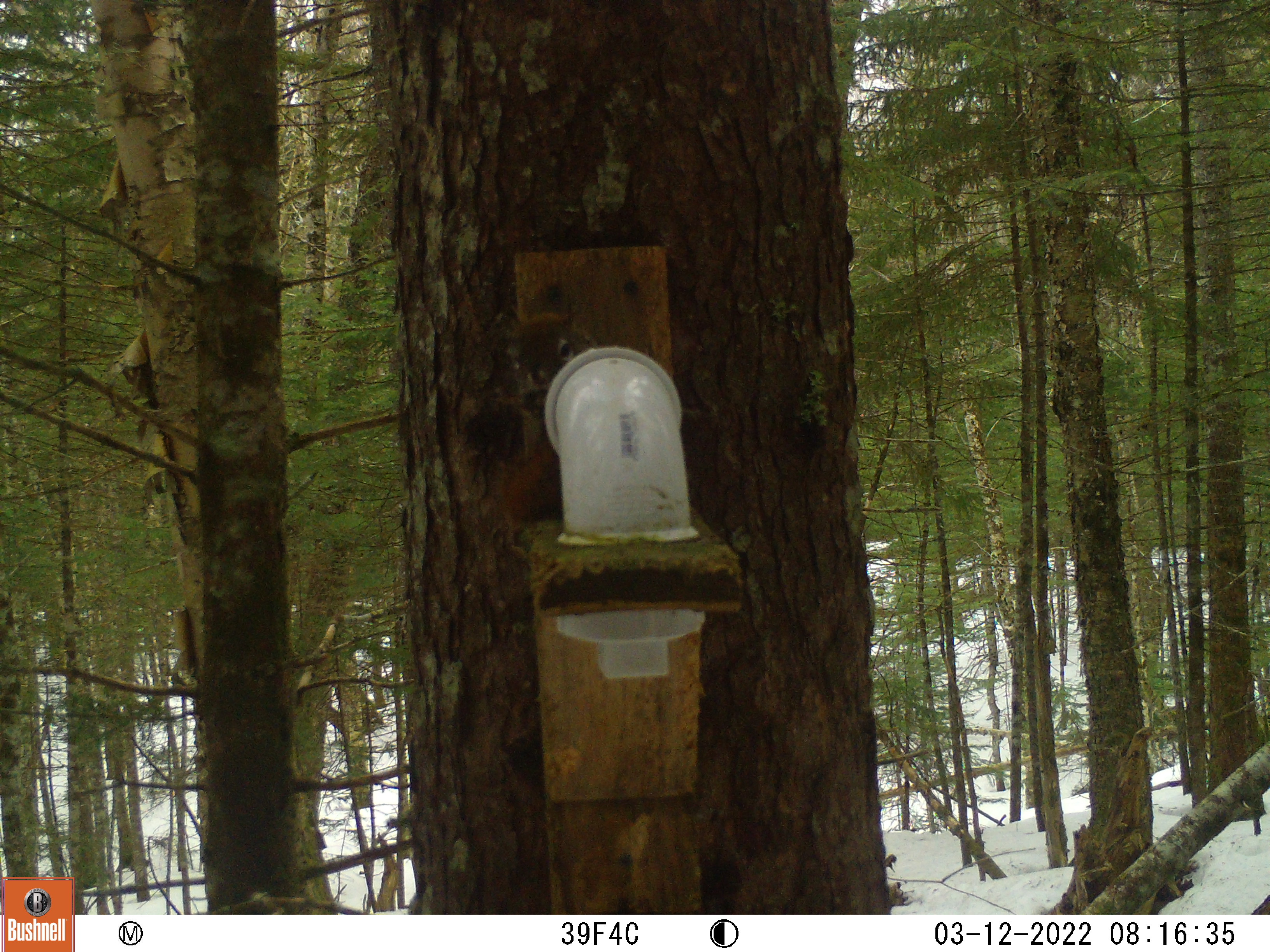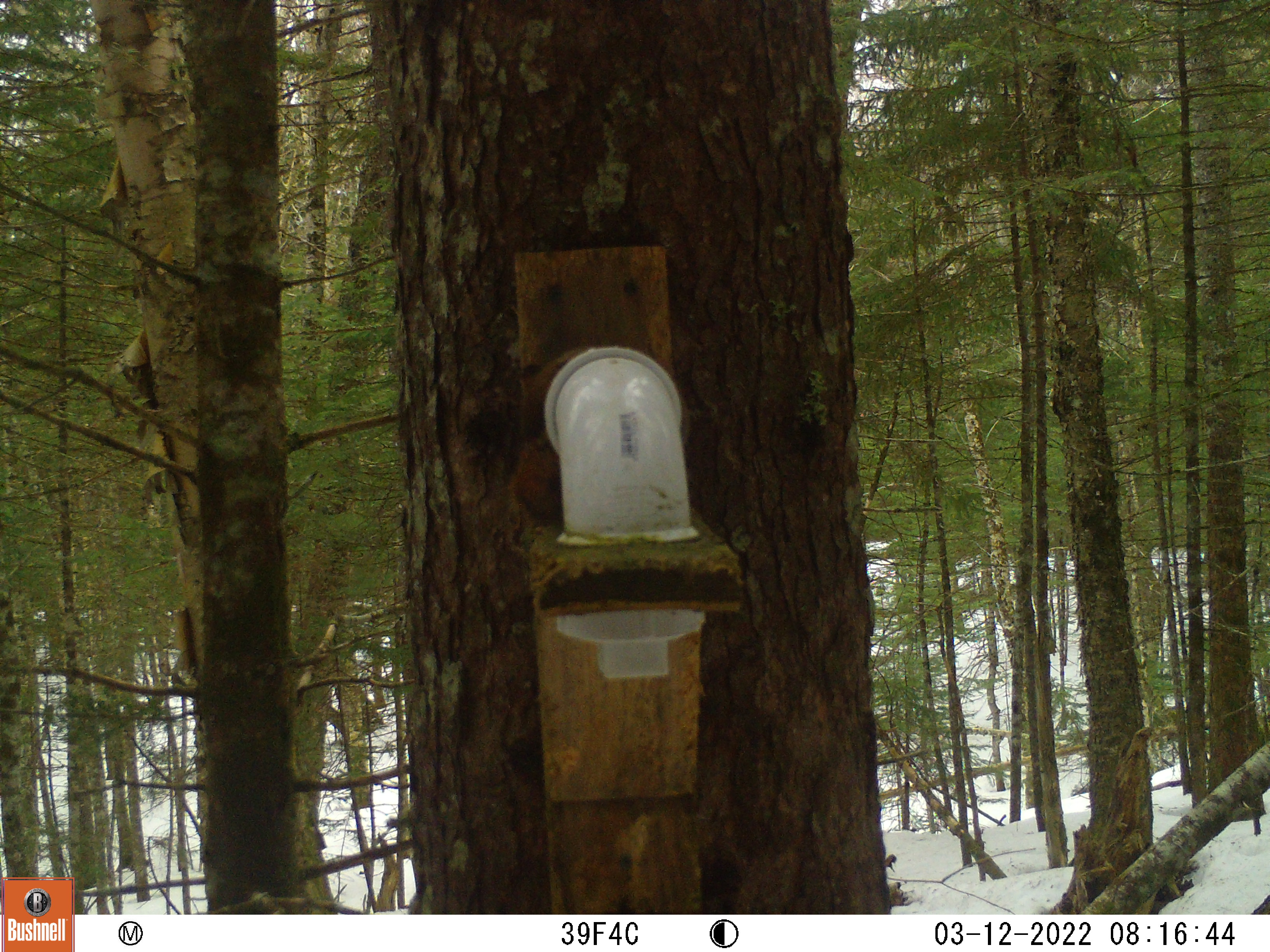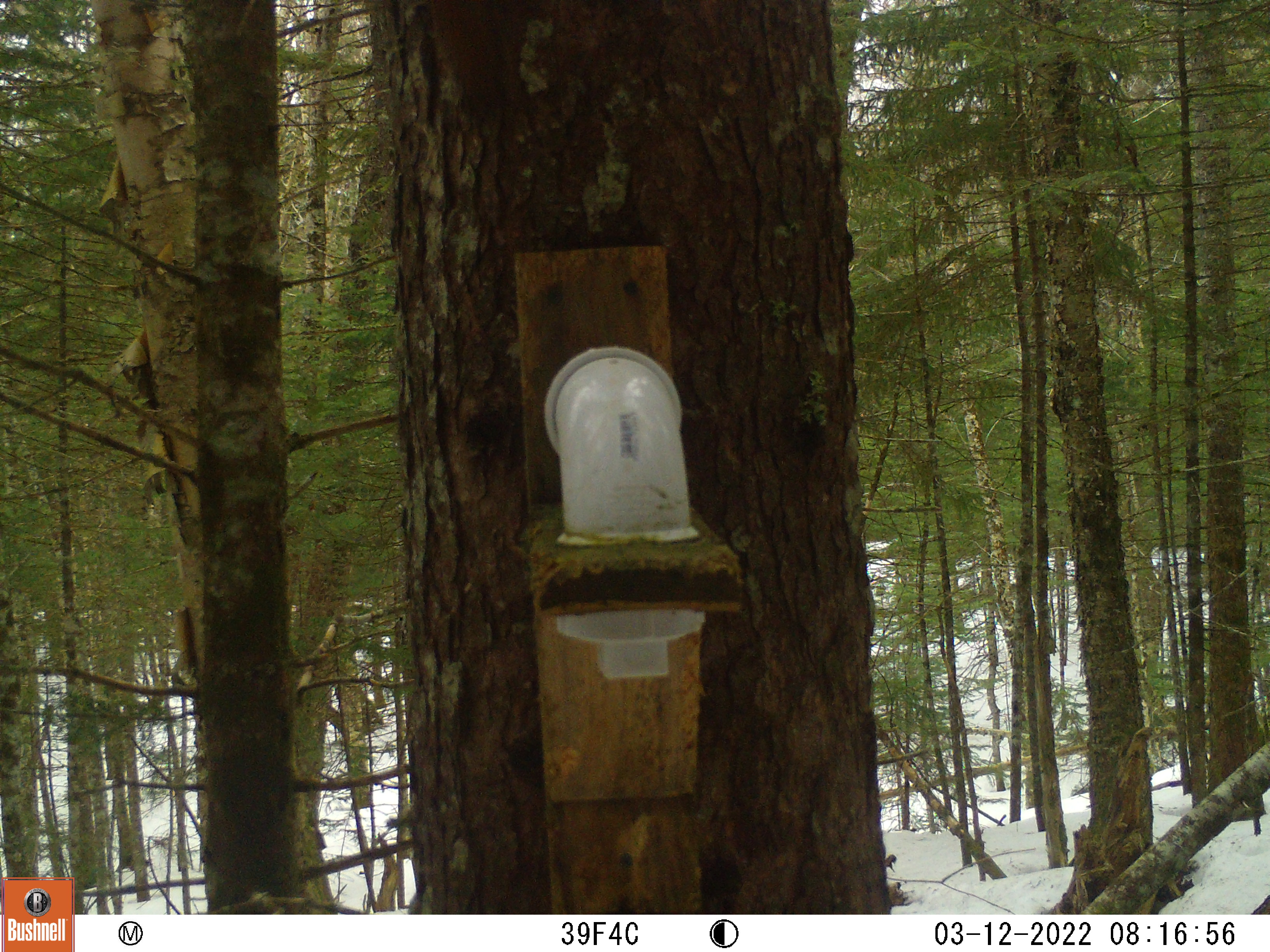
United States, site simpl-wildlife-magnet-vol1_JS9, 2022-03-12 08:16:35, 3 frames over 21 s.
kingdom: Animalia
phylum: Chordata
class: Mammalia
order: Rodentia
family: Sciuridae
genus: Tamiasciurus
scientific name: Tamiasciurus hudsonicus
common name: red squirrel